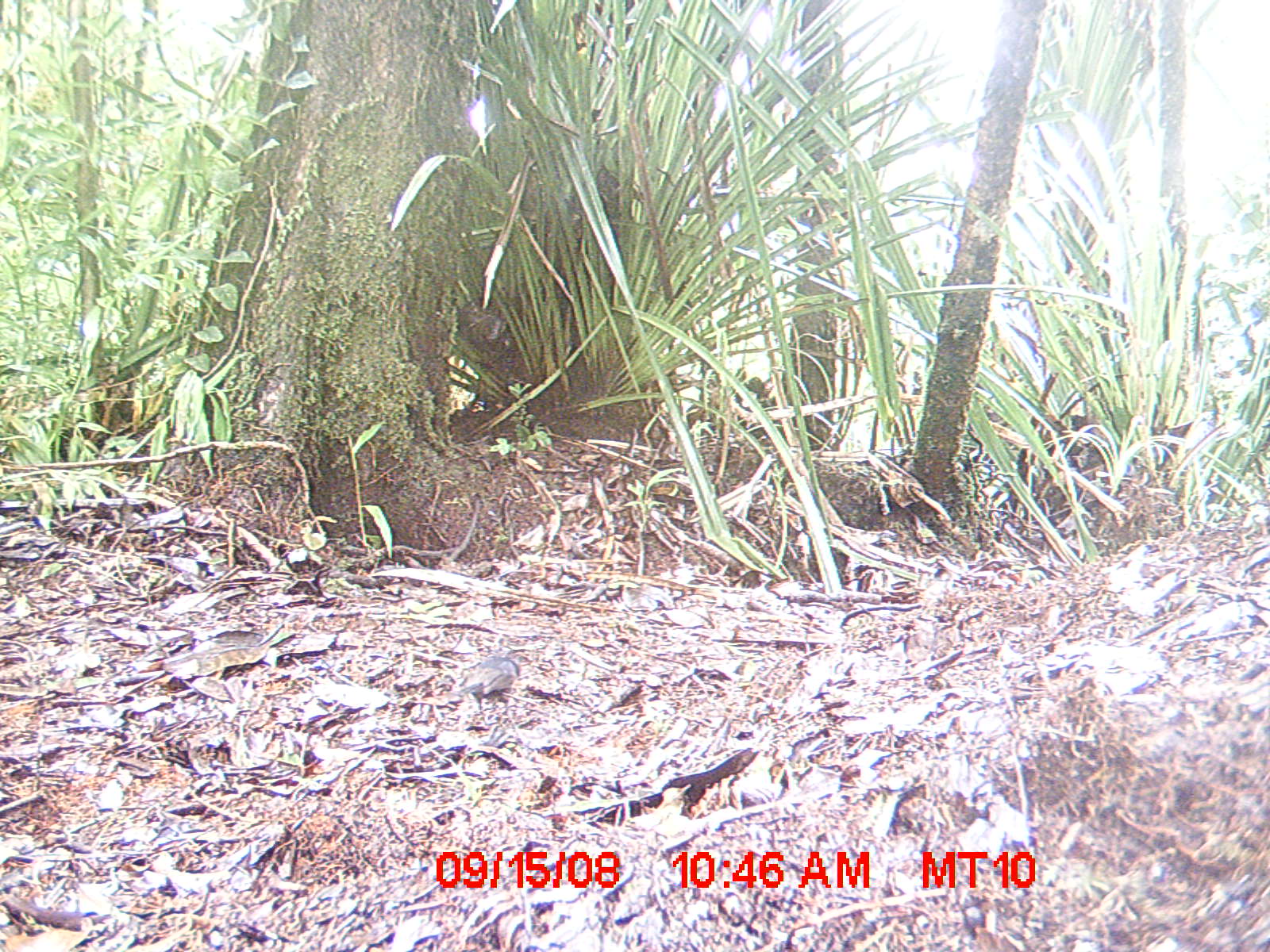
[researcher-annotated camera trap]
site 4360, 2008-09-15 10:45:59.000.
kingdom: Animalia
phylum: Chordata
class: Aves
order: Coraciiformes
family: Brachypteraciidae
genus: Brachypteracias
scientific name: Brachypteracias squamiger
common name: scaly ground-roller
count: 1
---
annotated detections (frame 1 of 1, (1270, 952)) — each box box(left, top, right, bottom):
brachypteracias squamiger: box(450, 650, 534, 715)